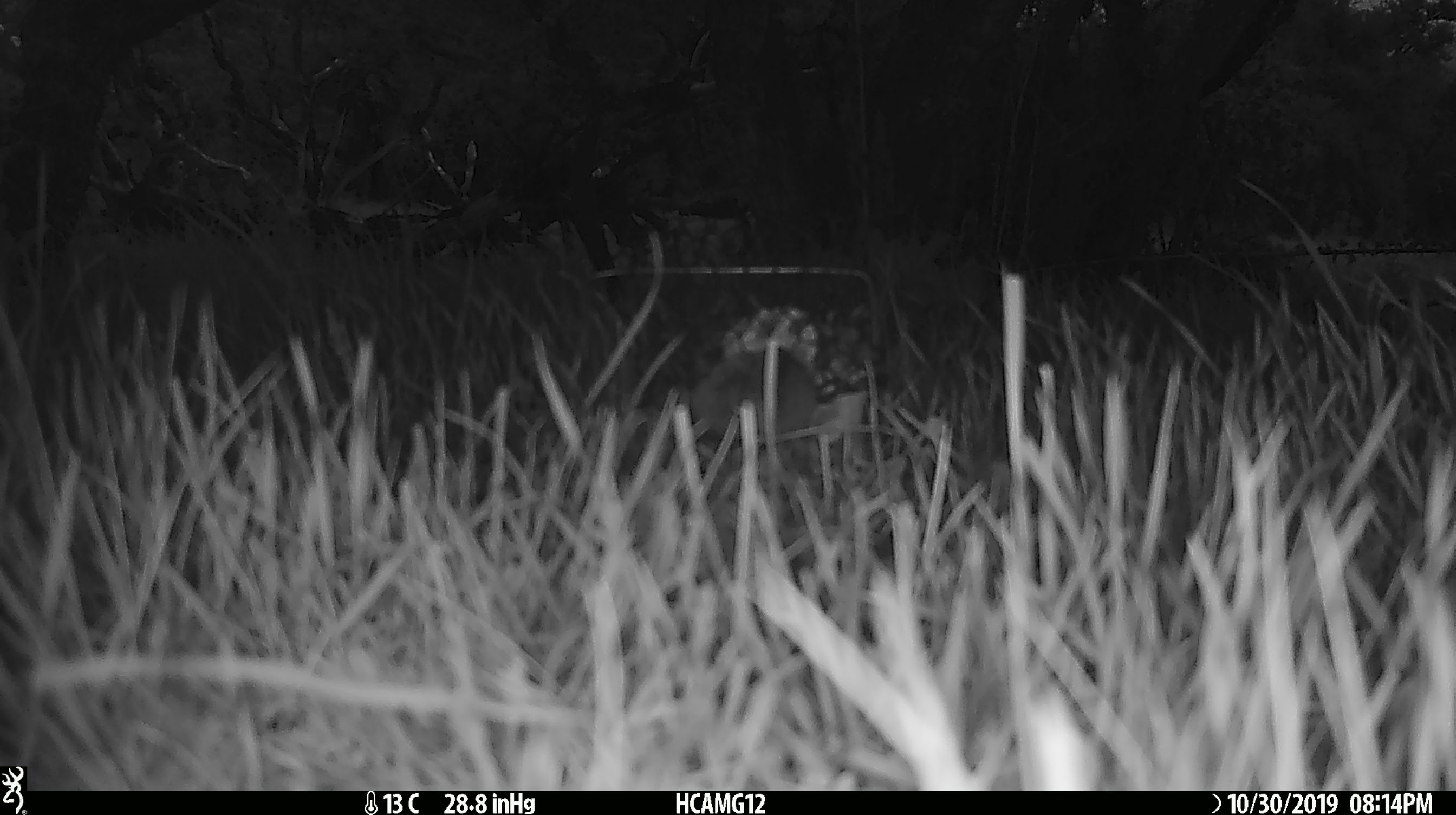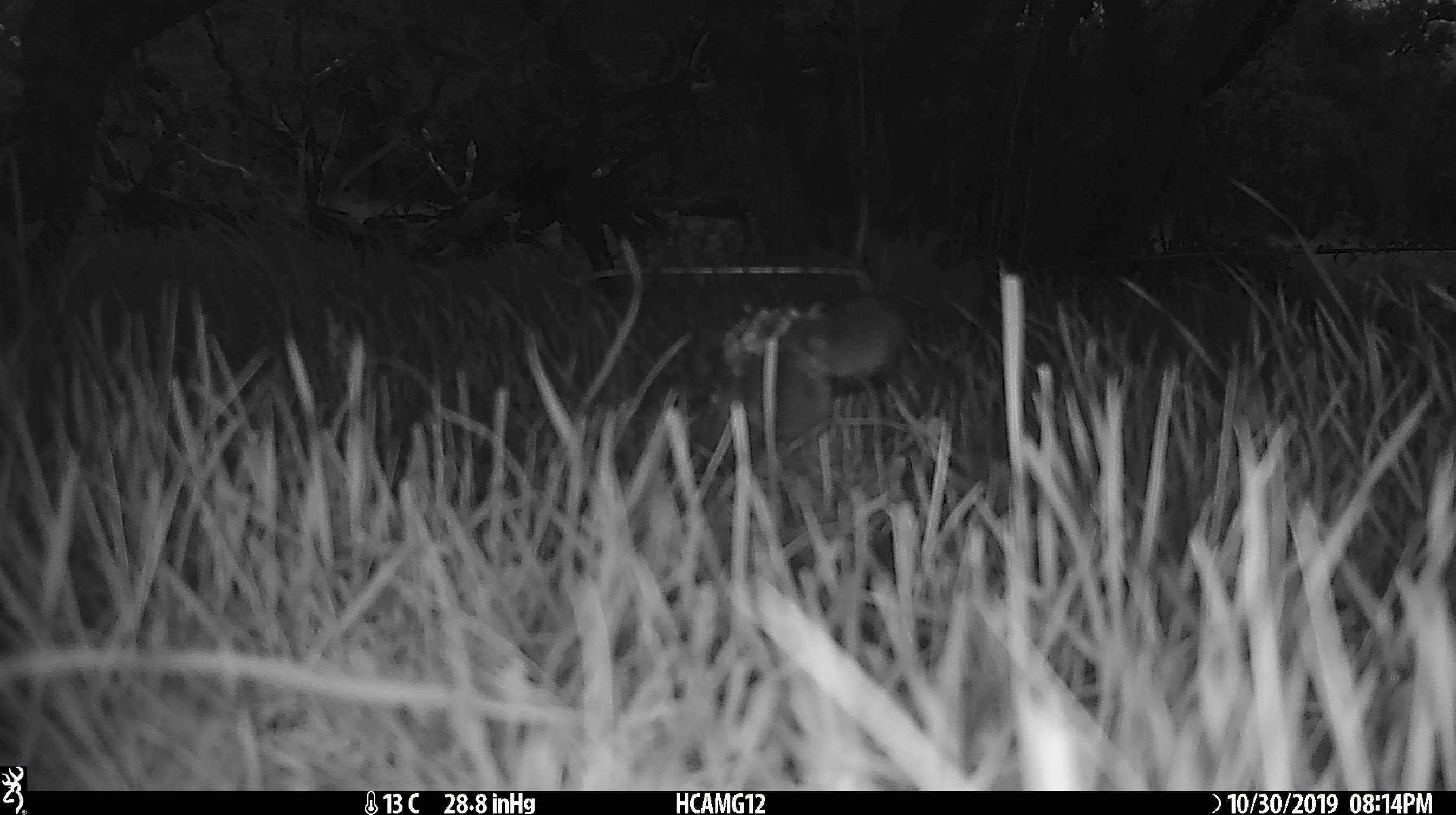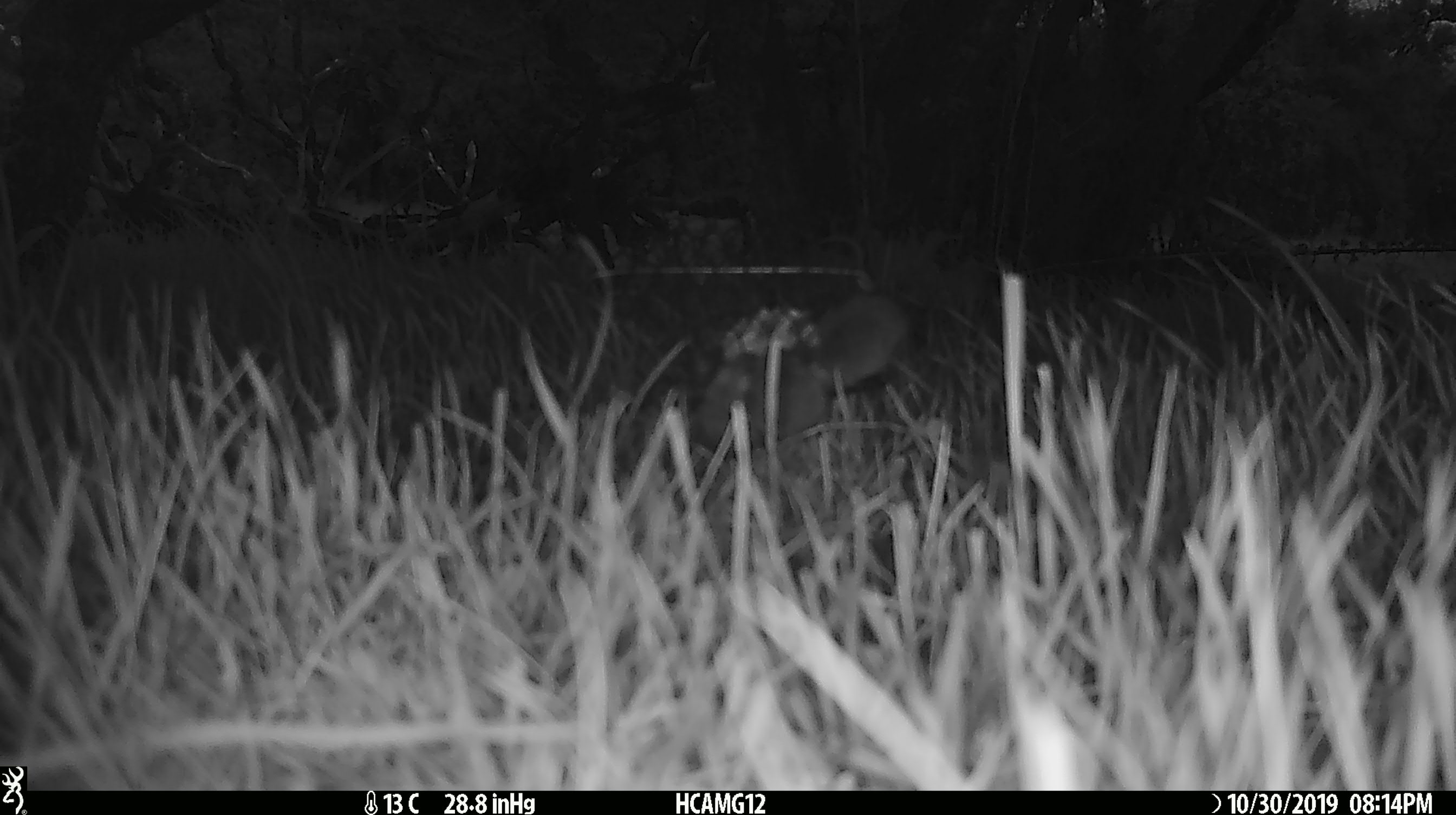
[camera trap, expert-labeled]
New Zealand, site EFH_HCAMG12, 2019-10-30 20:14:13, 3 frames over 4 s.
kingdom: Animalia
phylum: Chordata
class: Mammalia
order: Rodentia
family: Muridae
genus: Mus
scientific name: Mus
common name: mouse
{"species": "mouse (Mus)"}